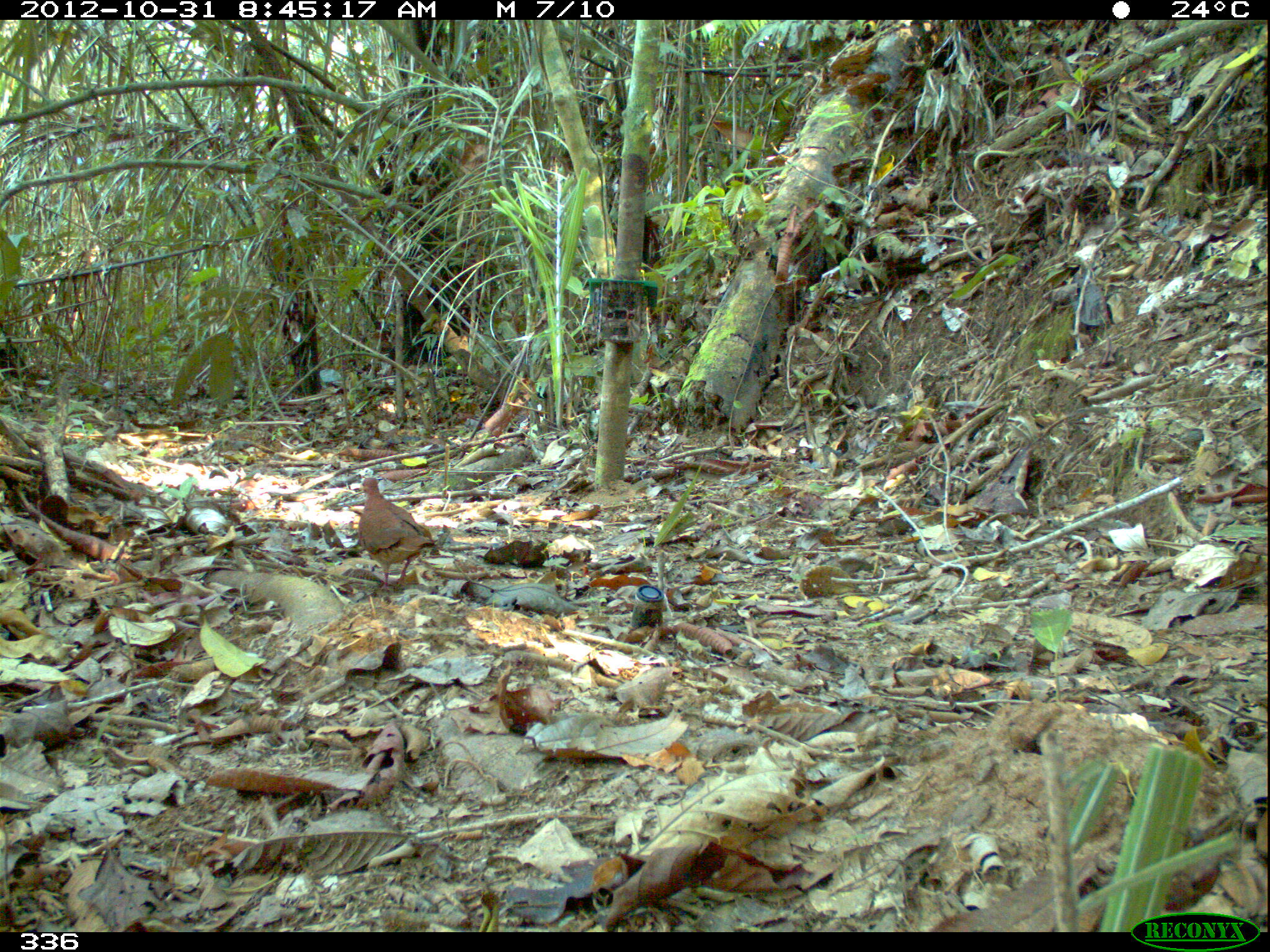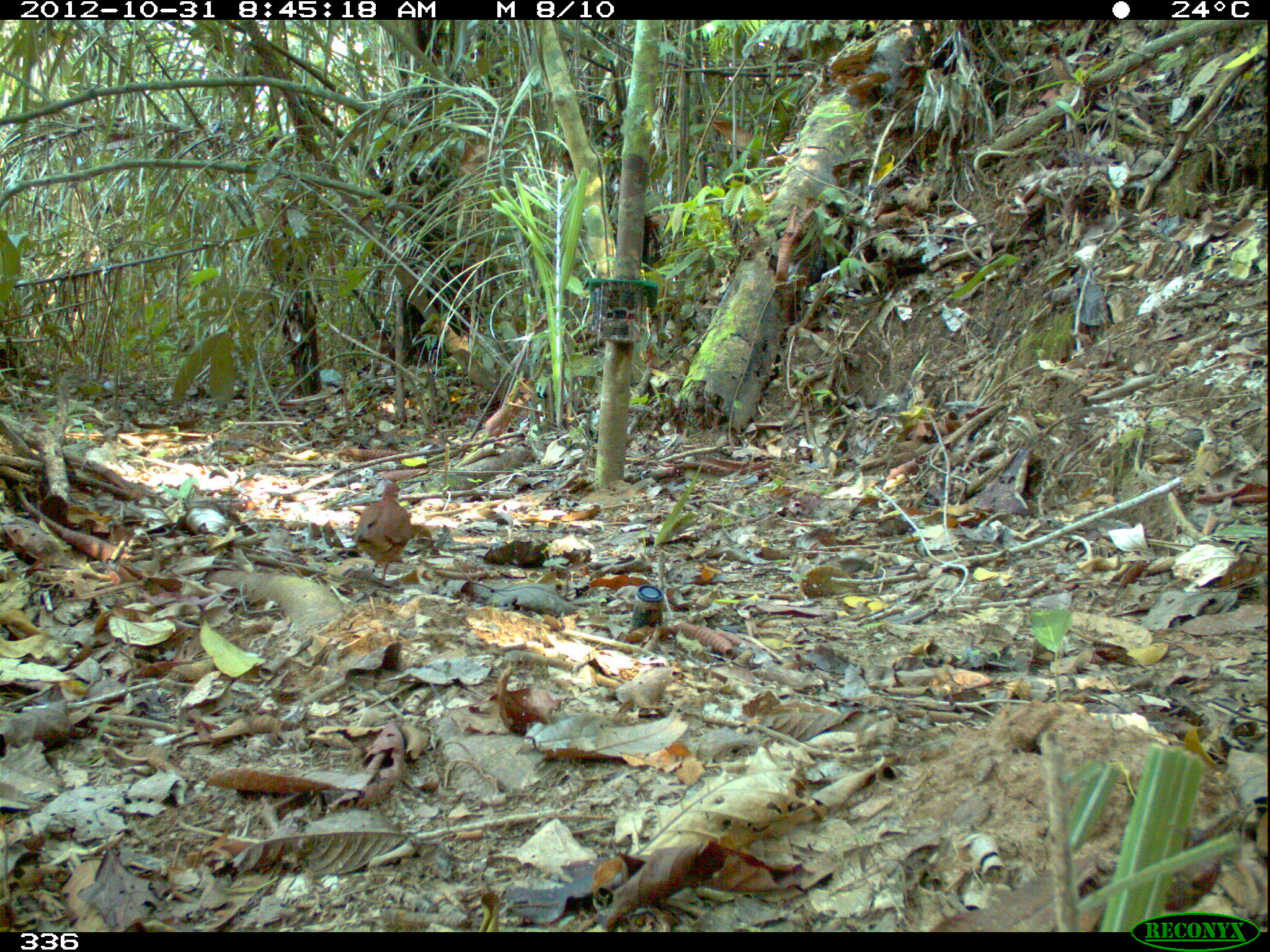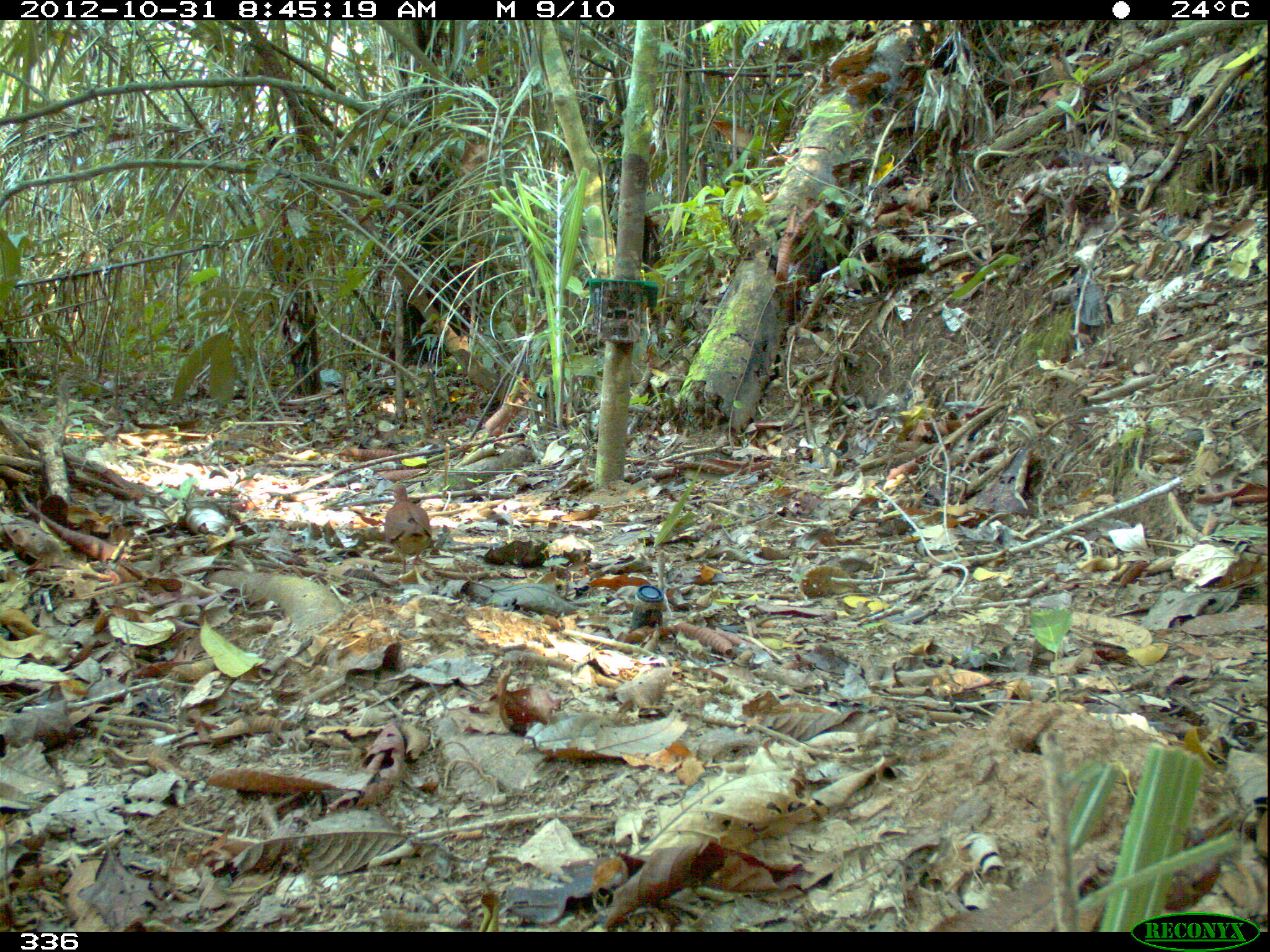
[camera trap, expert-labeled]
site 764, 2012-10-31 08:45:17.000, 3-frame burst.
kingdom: Animalia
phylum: Chordata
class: Aves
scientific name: Aves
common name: bird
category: unknown bird